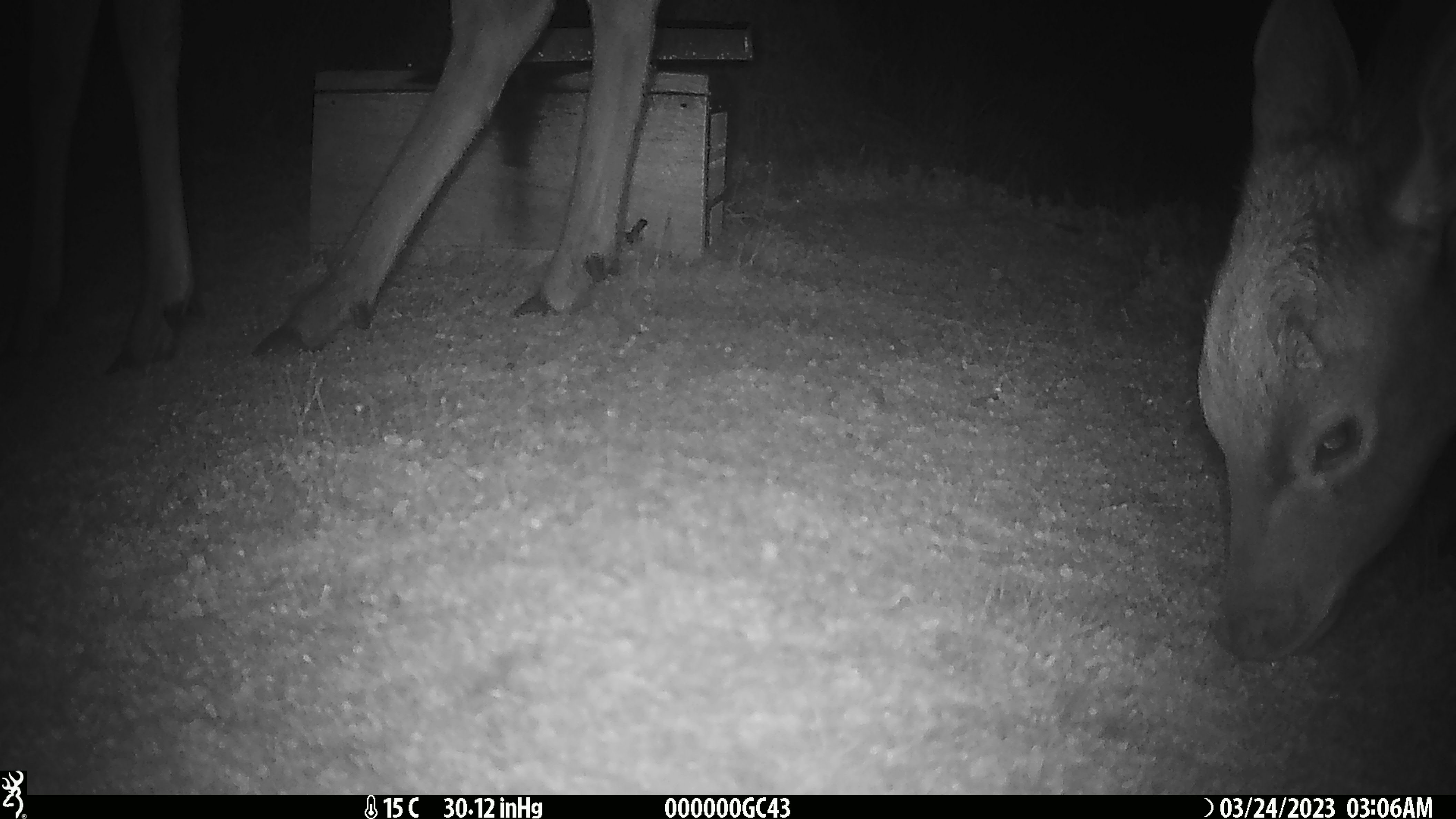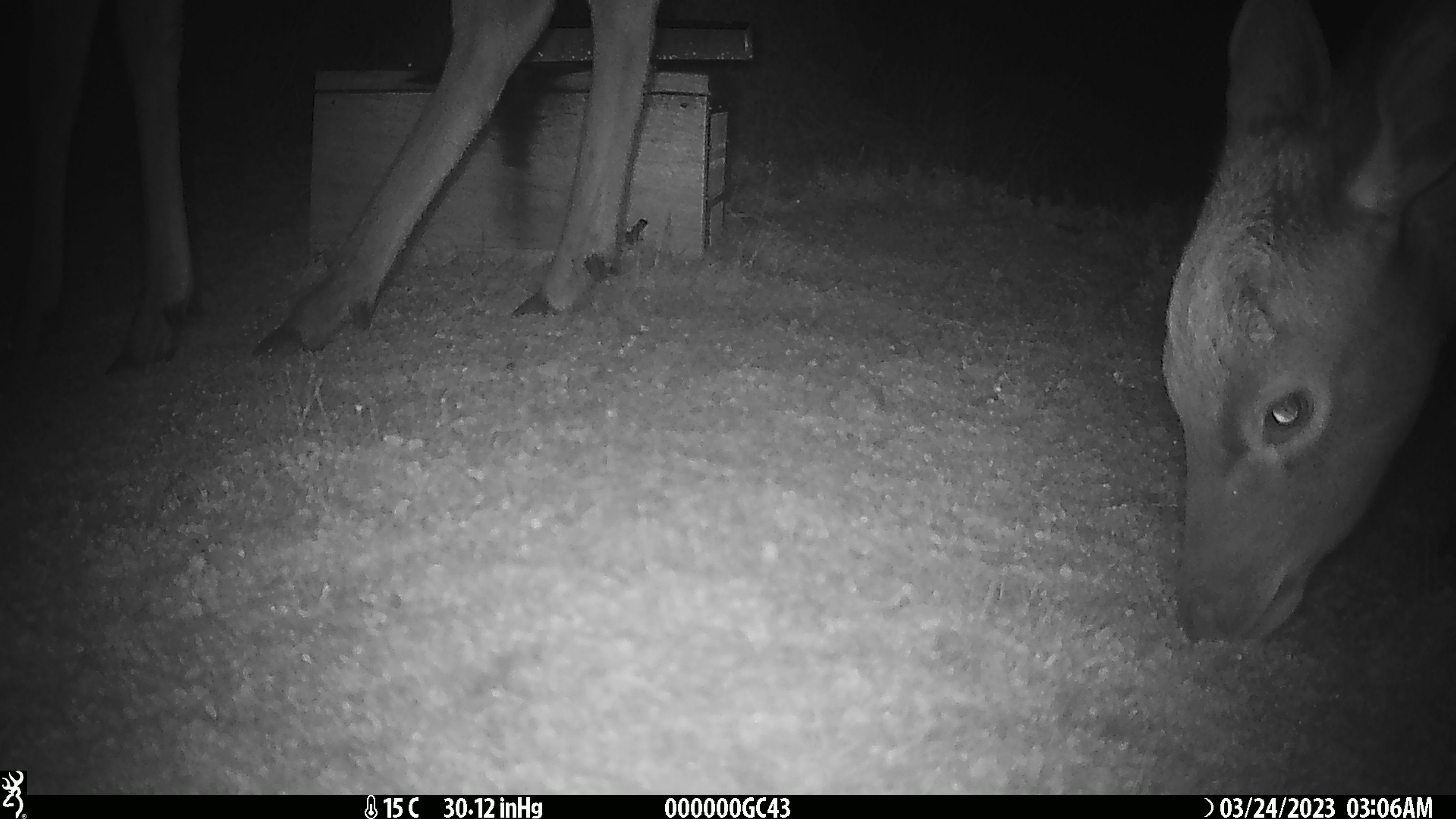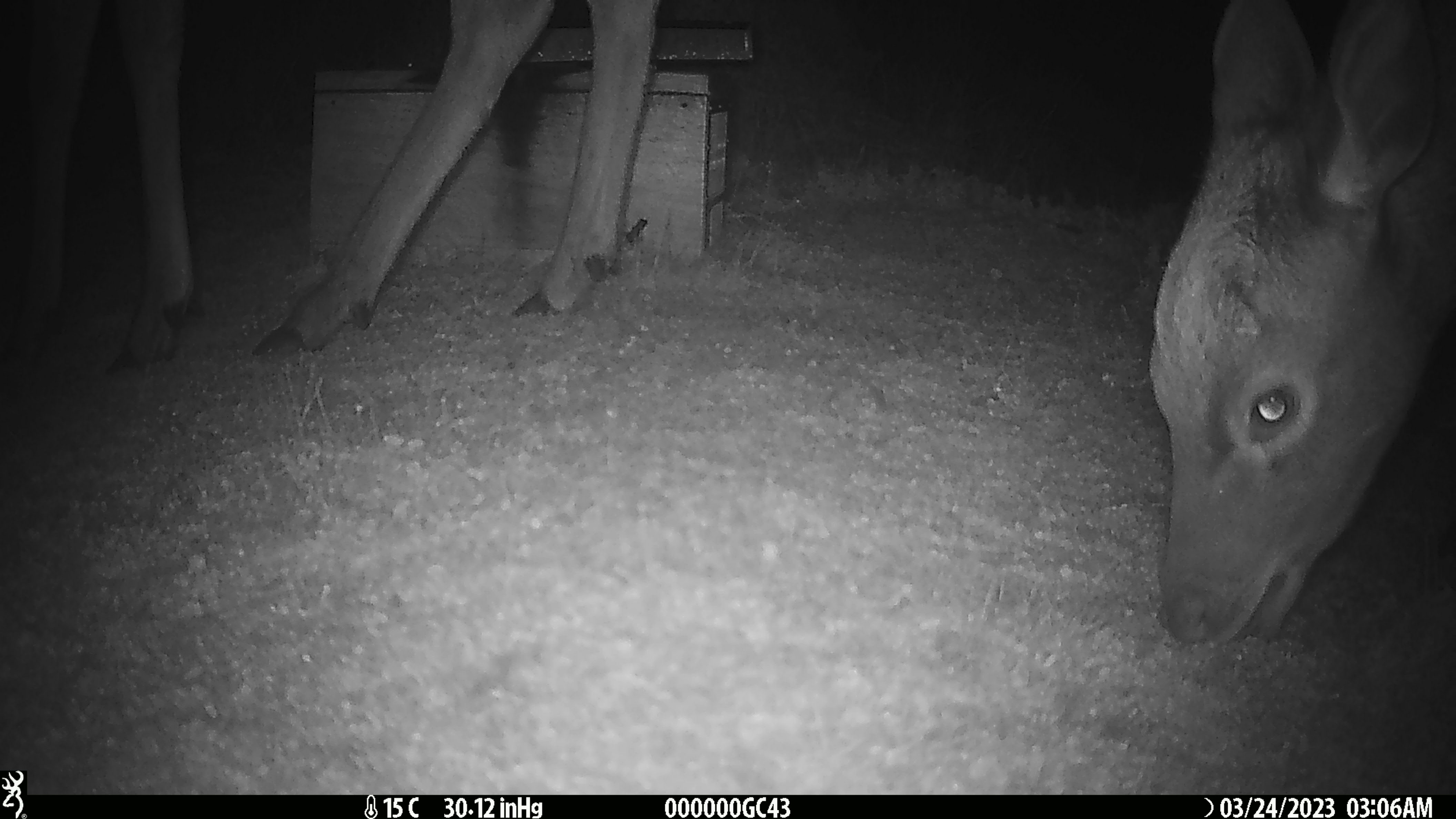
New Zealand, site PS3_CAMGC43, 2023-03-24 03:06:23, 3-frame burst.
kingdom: Animalia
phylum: Chordata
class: Mammalia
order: Artiodactyla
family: Cervidae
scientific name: Cervidae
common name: deer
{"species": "deer (Cervidae)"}